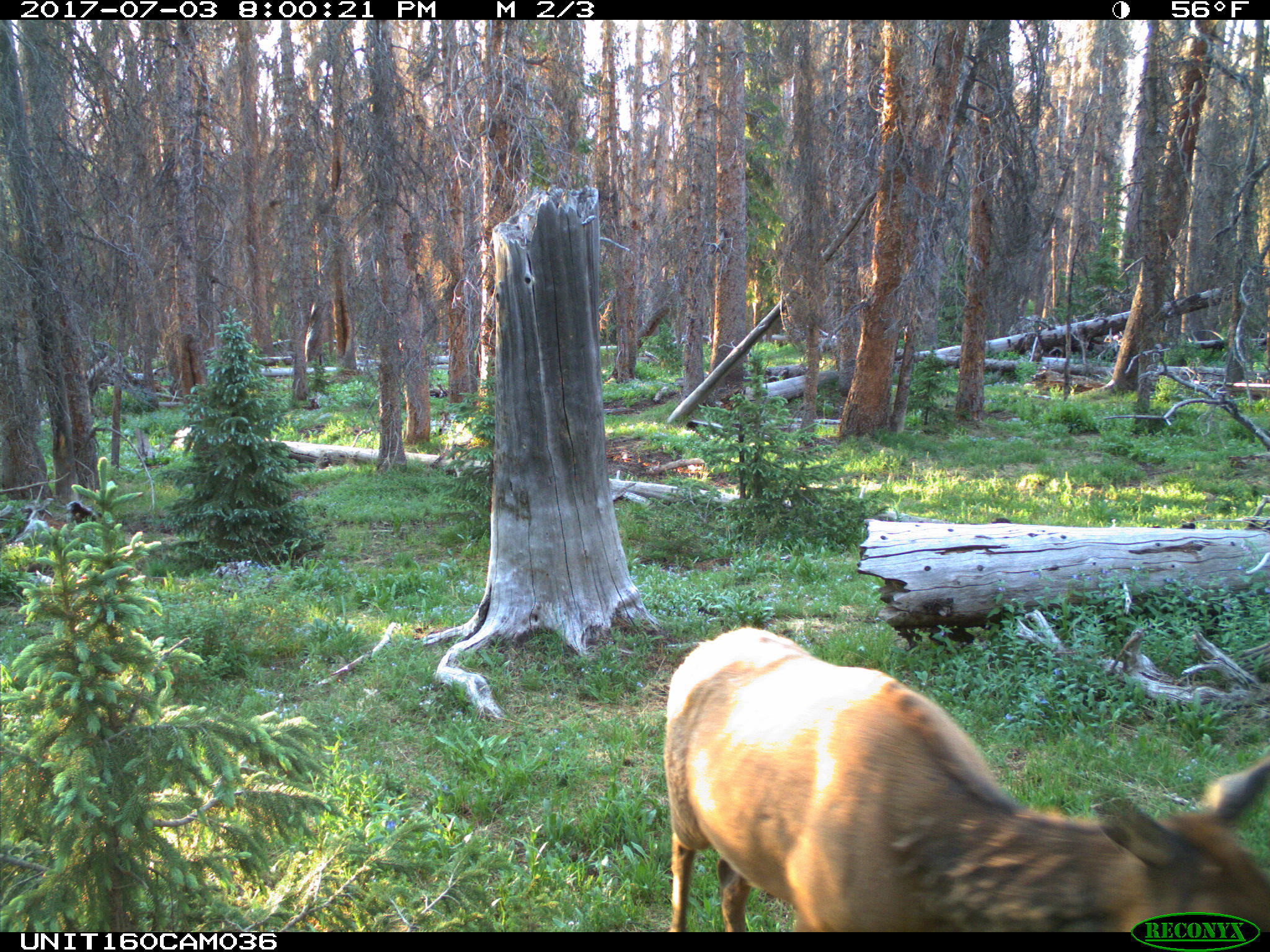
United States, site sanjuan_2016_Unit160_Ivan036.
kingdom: Animalia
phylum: Chordata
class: Mammalia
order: Artiodactyla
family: Cervidae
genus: Cervus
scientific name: Cervus elaphus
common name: red deer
Cervus elaphus (red deer).